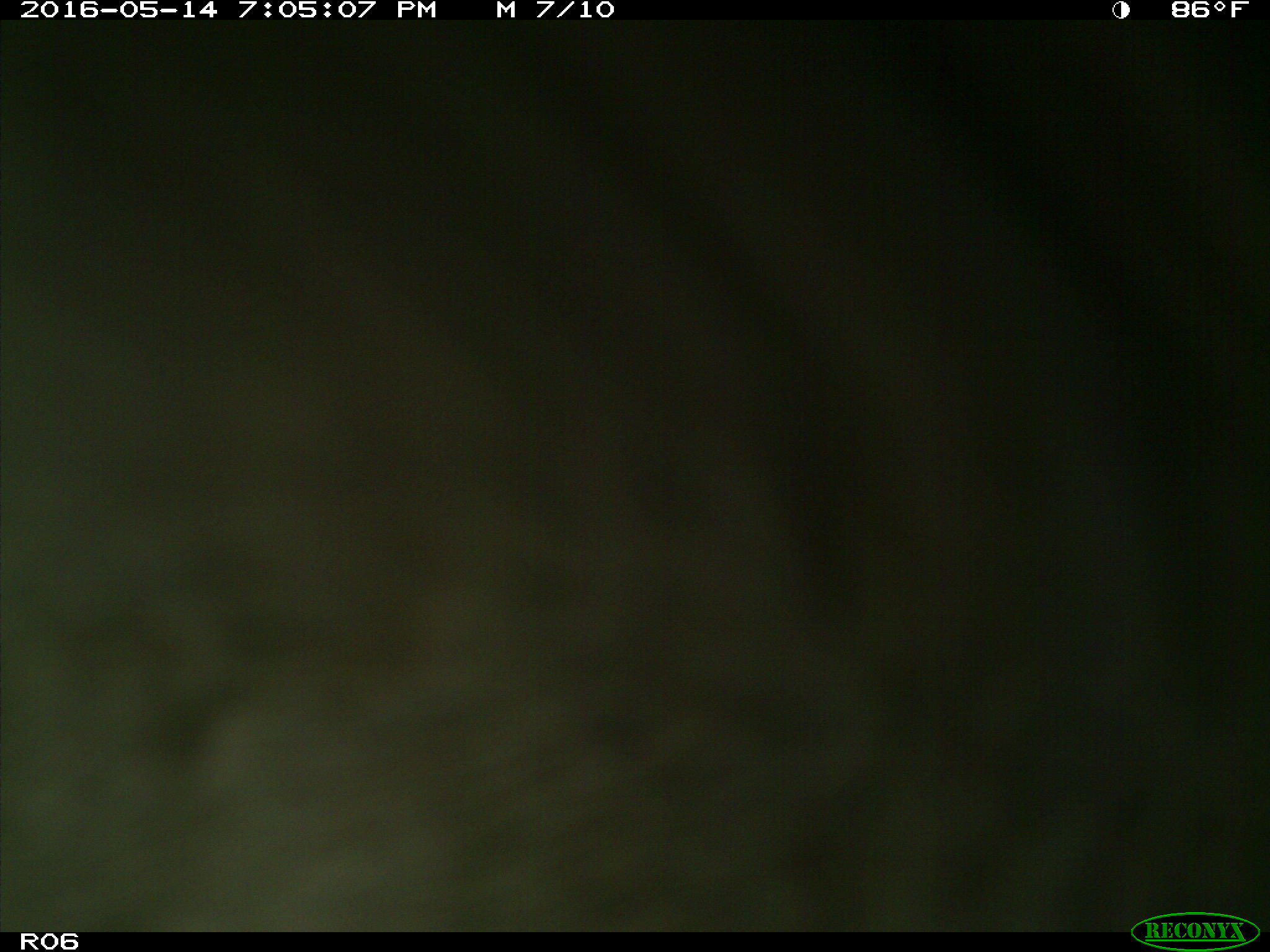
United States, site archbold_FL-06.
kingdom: Animalia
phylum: Chordata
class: Mammalia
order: Artiodactyla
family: Bovidae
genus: Bos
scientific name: Bos taurus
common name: domestic cow